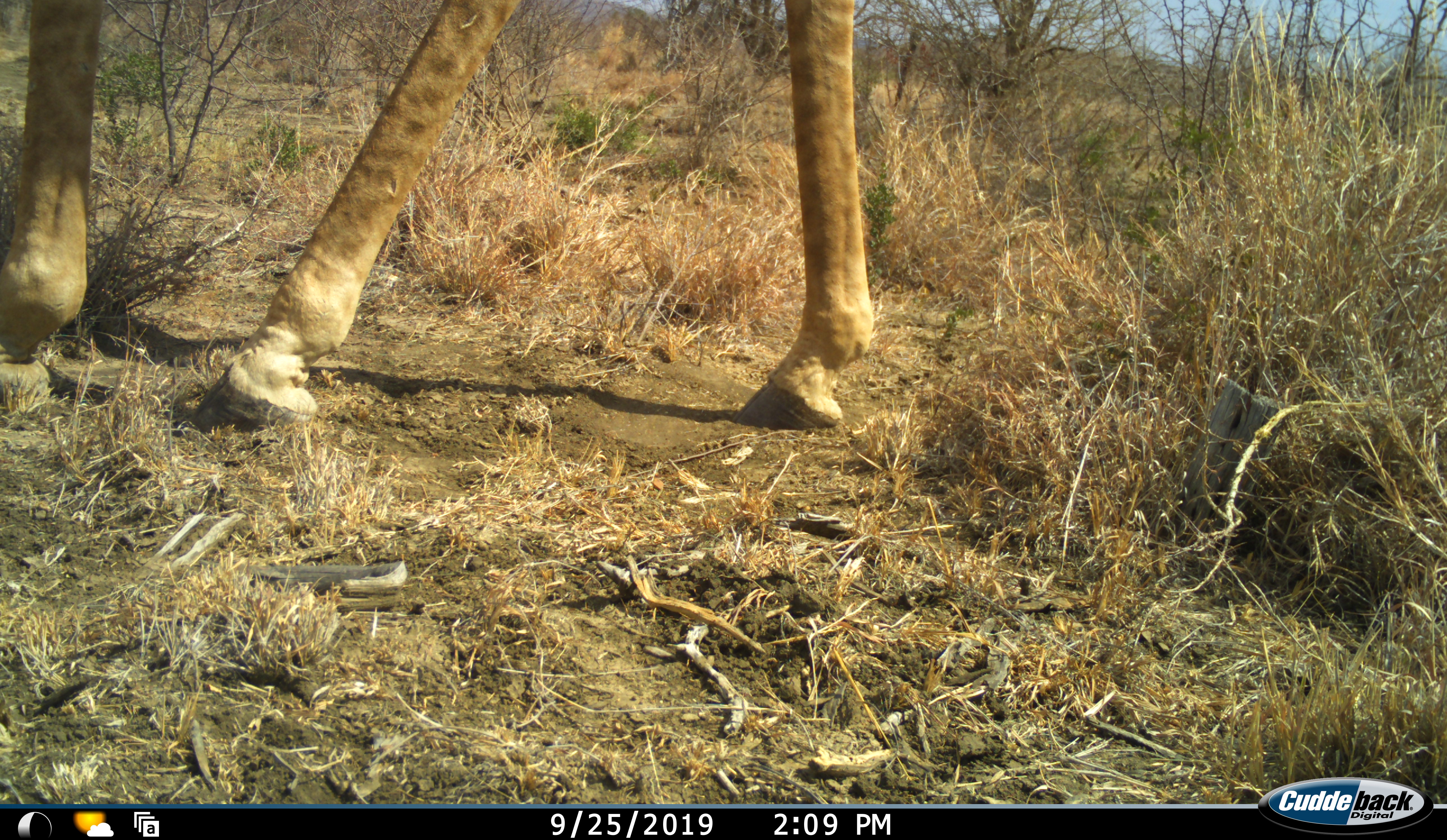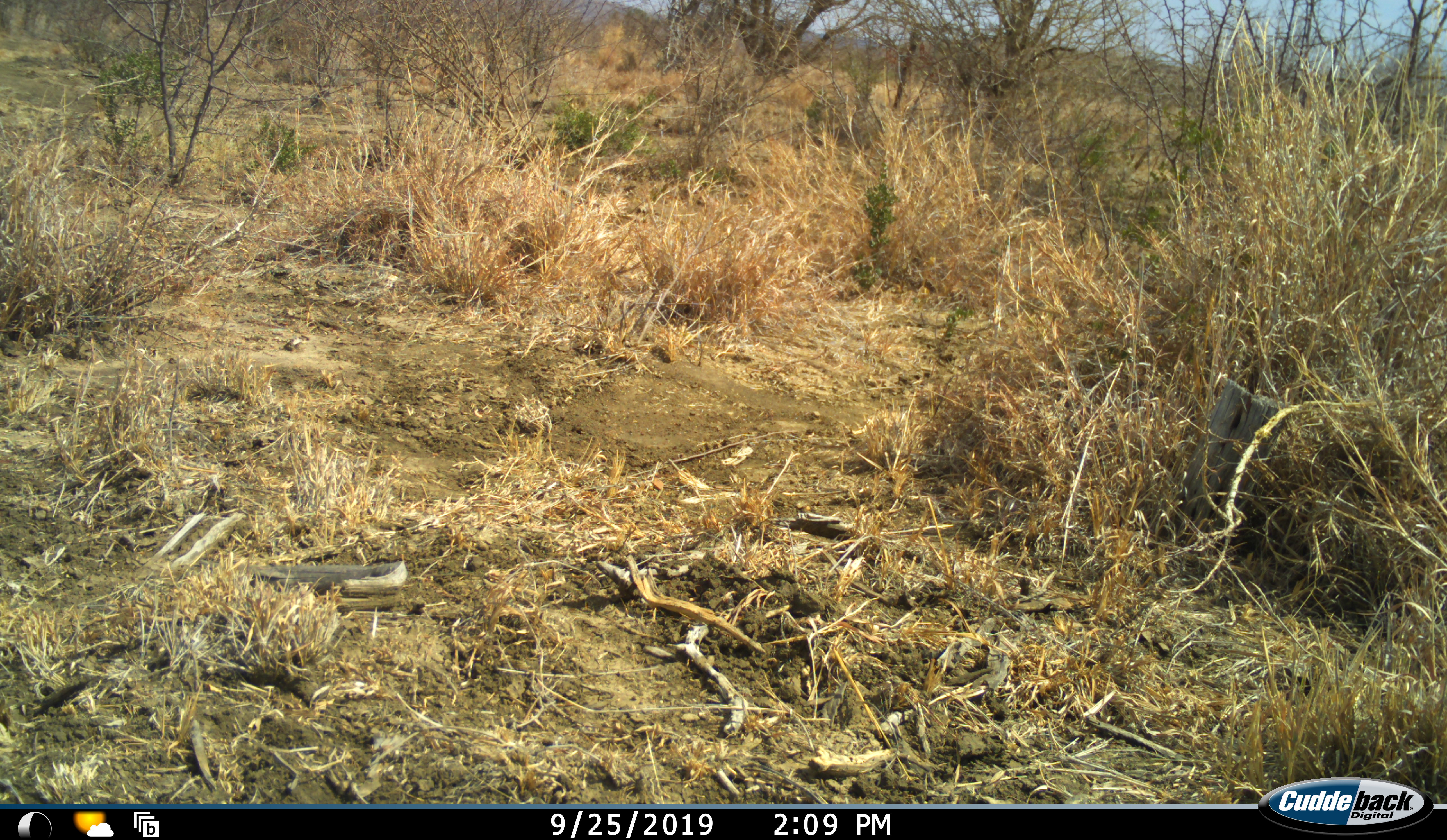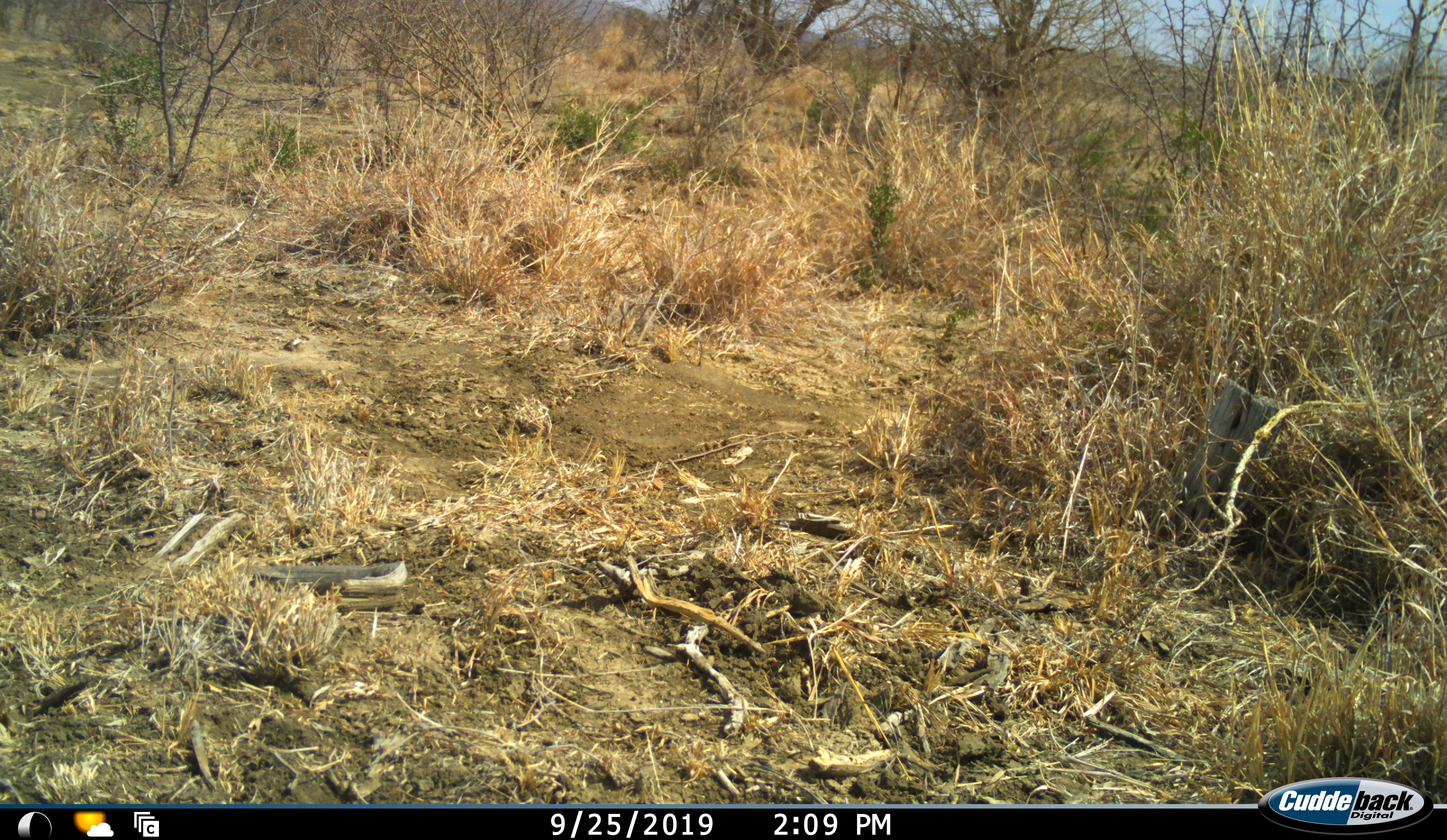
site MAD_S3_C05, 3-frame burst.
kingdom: Animalia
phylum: Chordata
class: Mammalia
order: Artiodactyla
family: Giraffidae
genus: Giraffa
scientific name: Giraffa camelopardalis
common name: giraffe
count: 1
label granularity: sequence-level